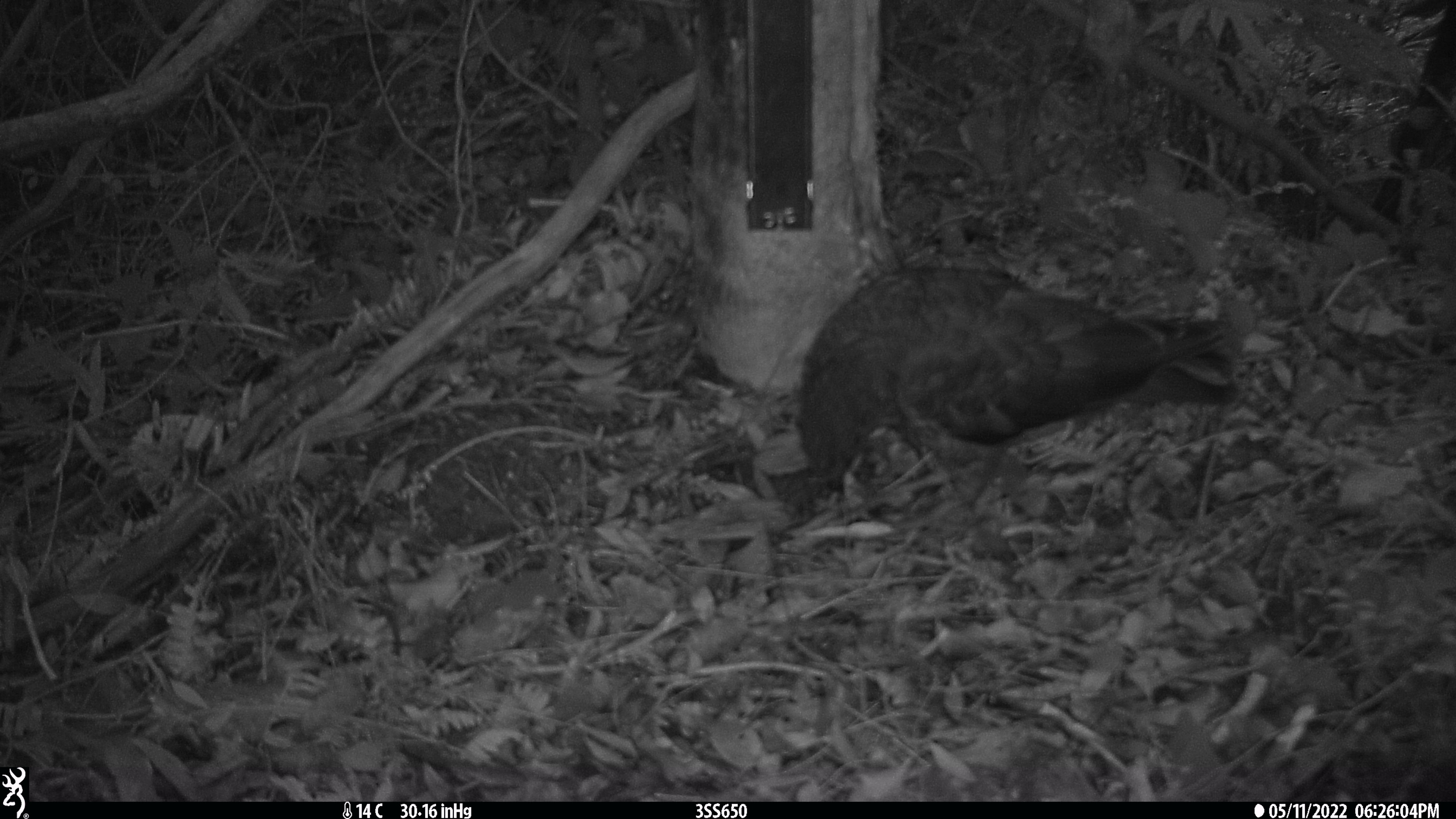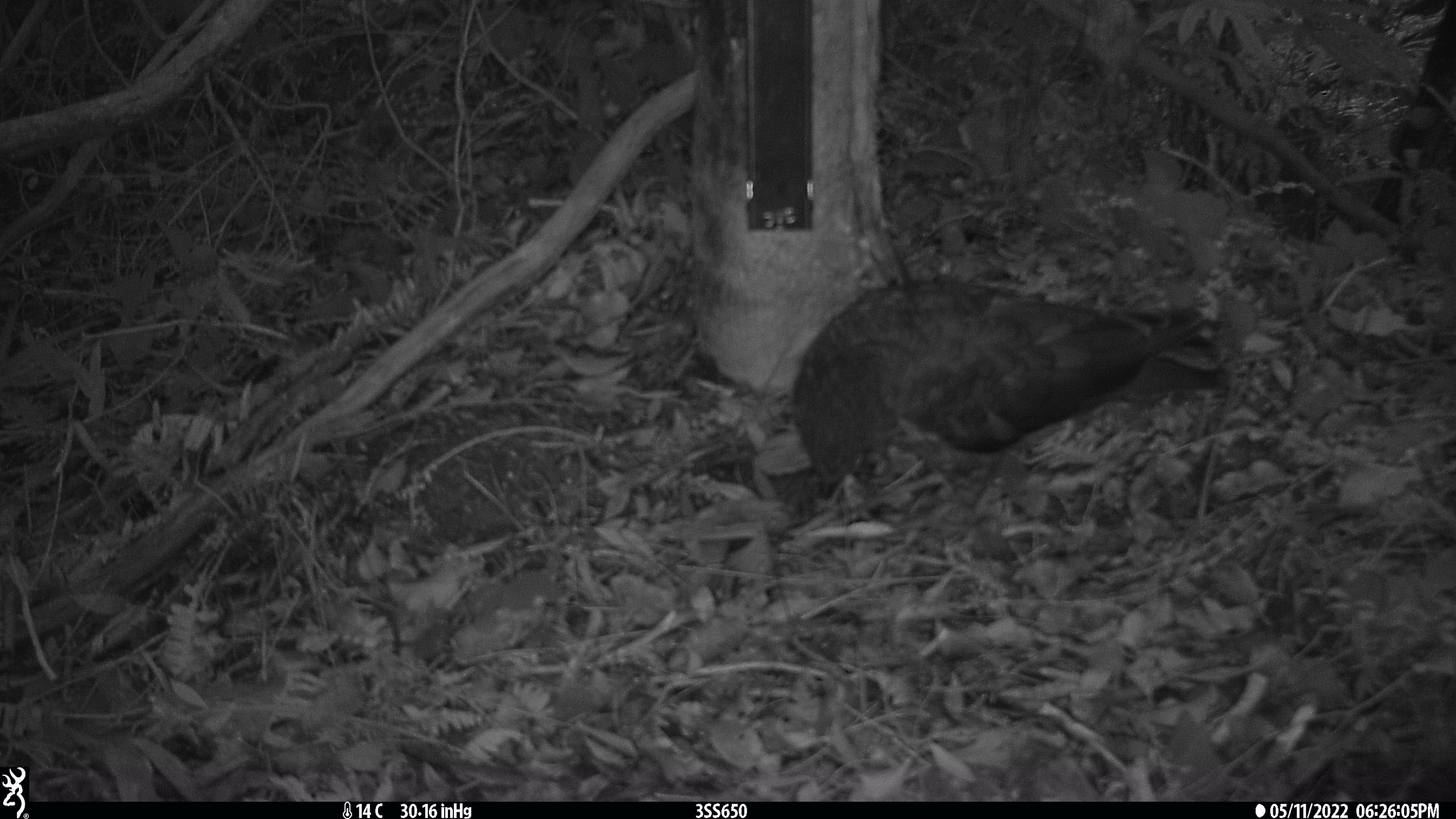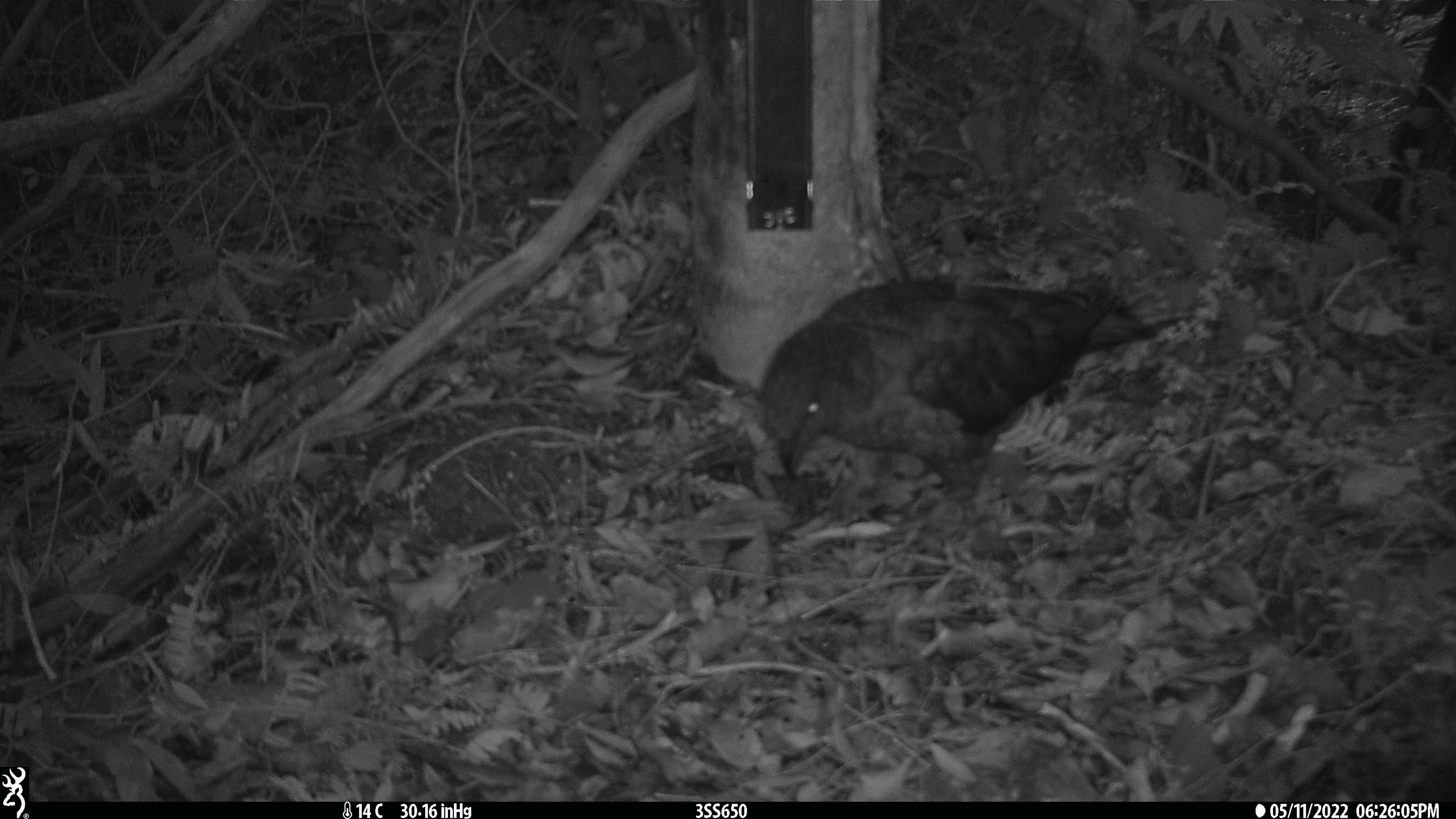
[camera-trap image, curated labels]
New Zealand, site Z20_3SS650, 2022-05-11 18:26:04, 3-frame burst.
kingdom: Animalia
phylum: Chordata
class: Aves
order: Psittaciformes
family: Strigopidae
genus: Nestor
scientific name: Nestor notabilis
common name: kea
Kea (Nestor notabilis).